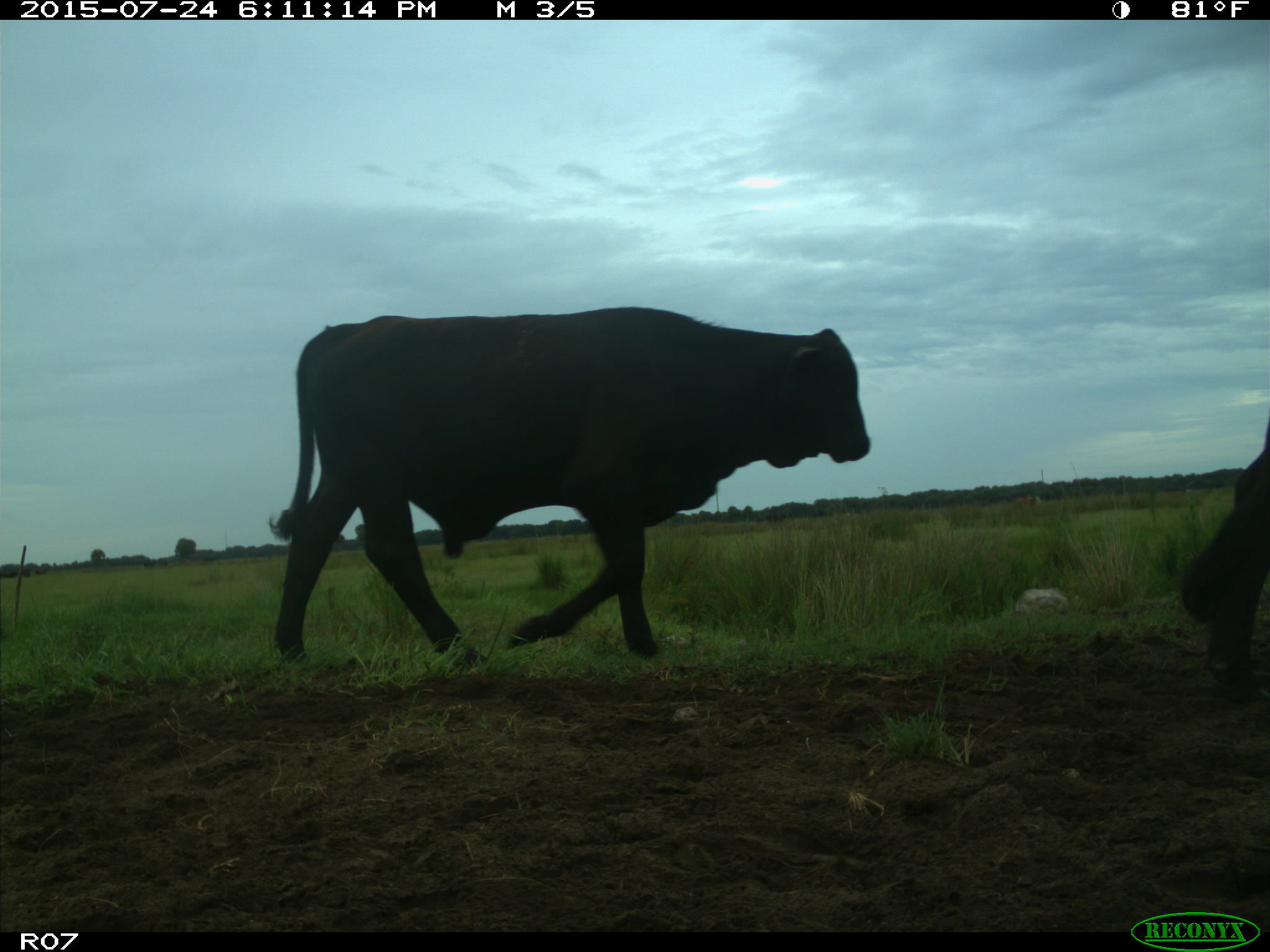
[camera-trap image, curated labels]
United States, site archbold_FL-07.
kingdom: Animalia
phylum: Chordata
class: Mammalia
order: Artiodactyla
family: Bovidae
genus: Bos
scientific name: Bos taurus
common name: domestic cow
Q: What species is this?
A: Bos taurus (domestic cow).